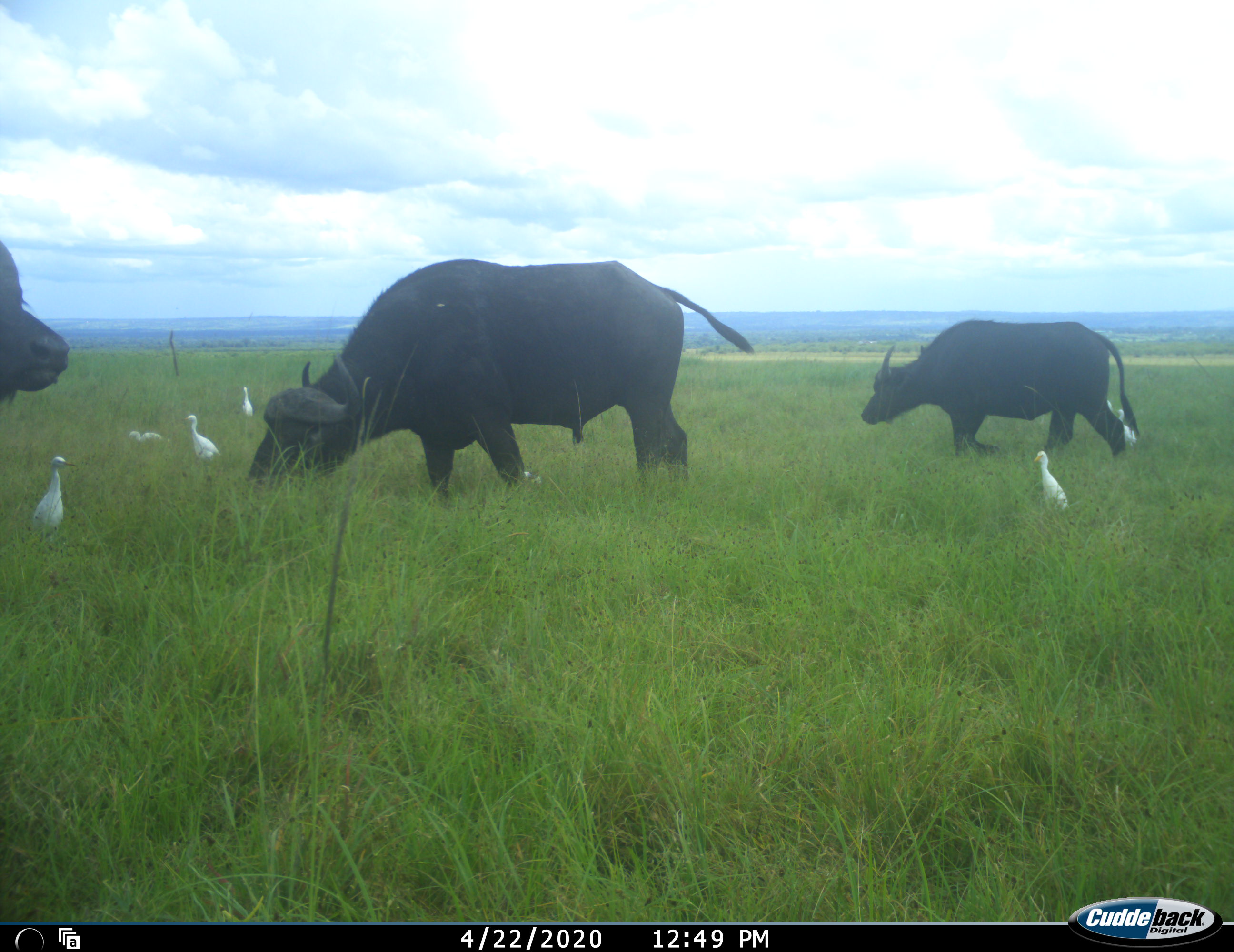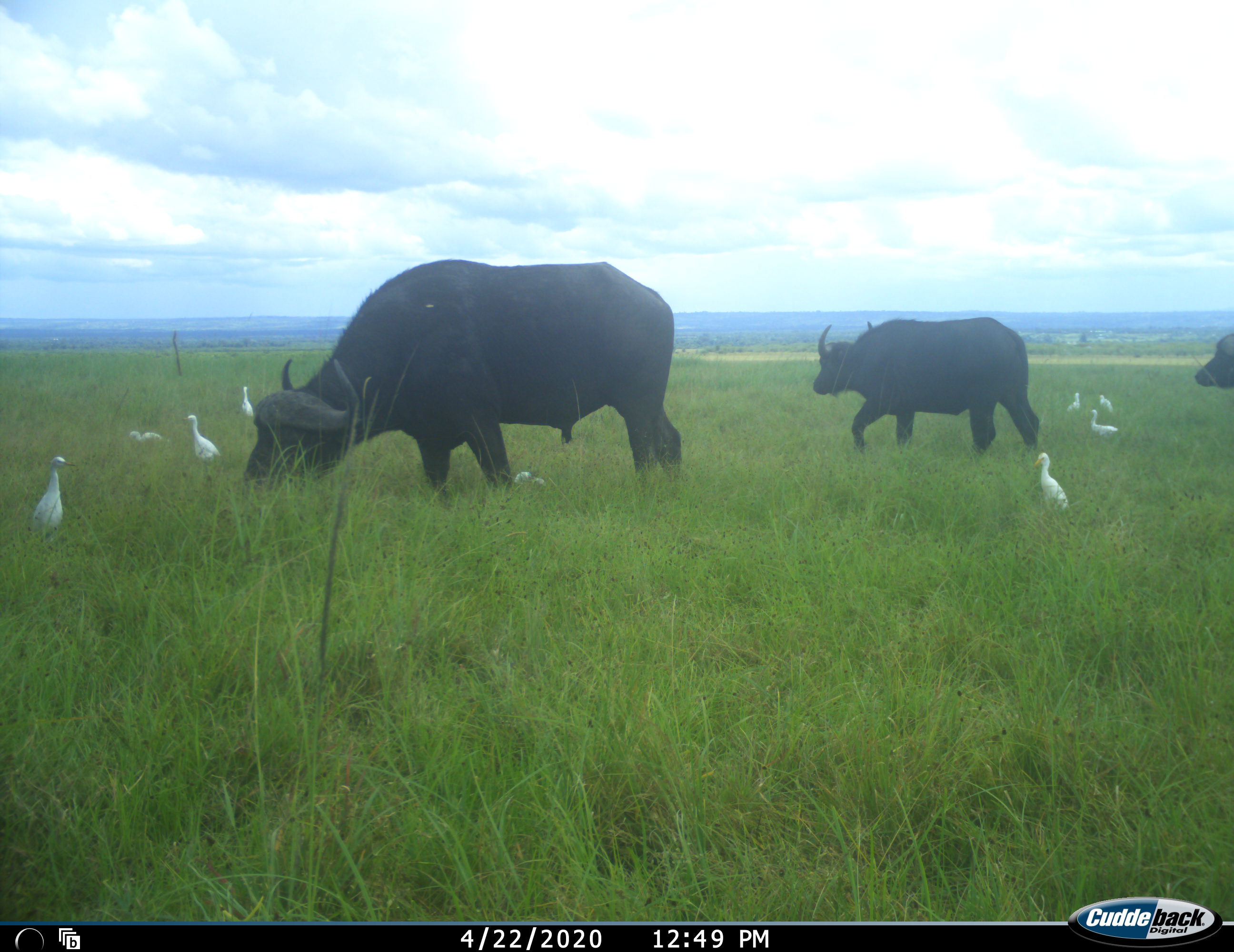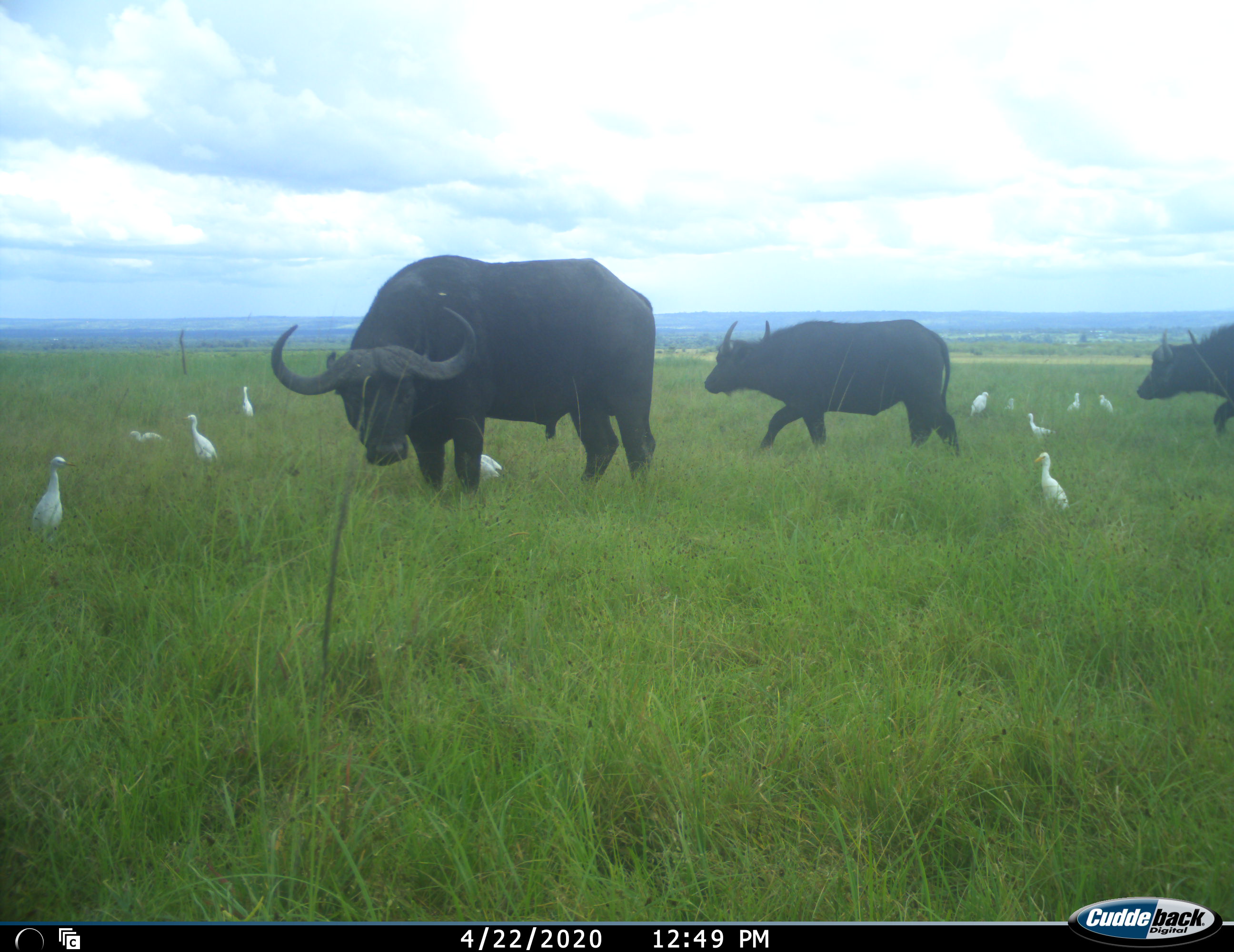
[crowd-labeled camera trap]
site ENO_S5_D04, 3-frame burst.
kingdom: Animalia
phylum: Chordata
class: Aves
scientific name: Aves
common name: bird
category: birdother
Birdother (bird) (Aves), count 11-50. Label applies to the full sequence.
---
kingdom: Animalia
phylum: Chordata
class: Mammalia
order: Artiodactyla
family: Bovidae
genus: Syncerus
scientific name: Syncerus caffer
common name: african buffalo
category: buffalo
Buffalo (african buffalo) (Syncerus caffer), count 4. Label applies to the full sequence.